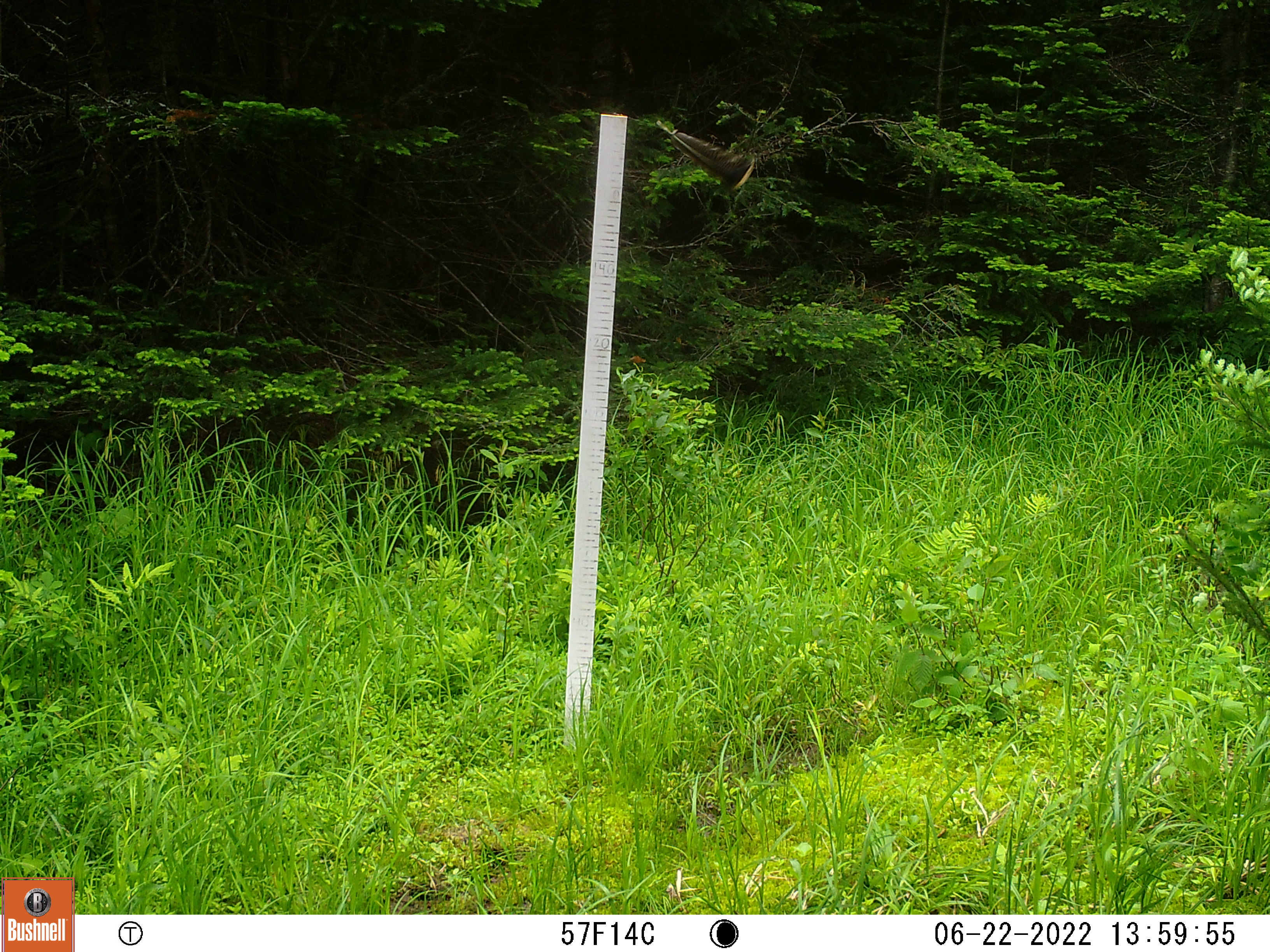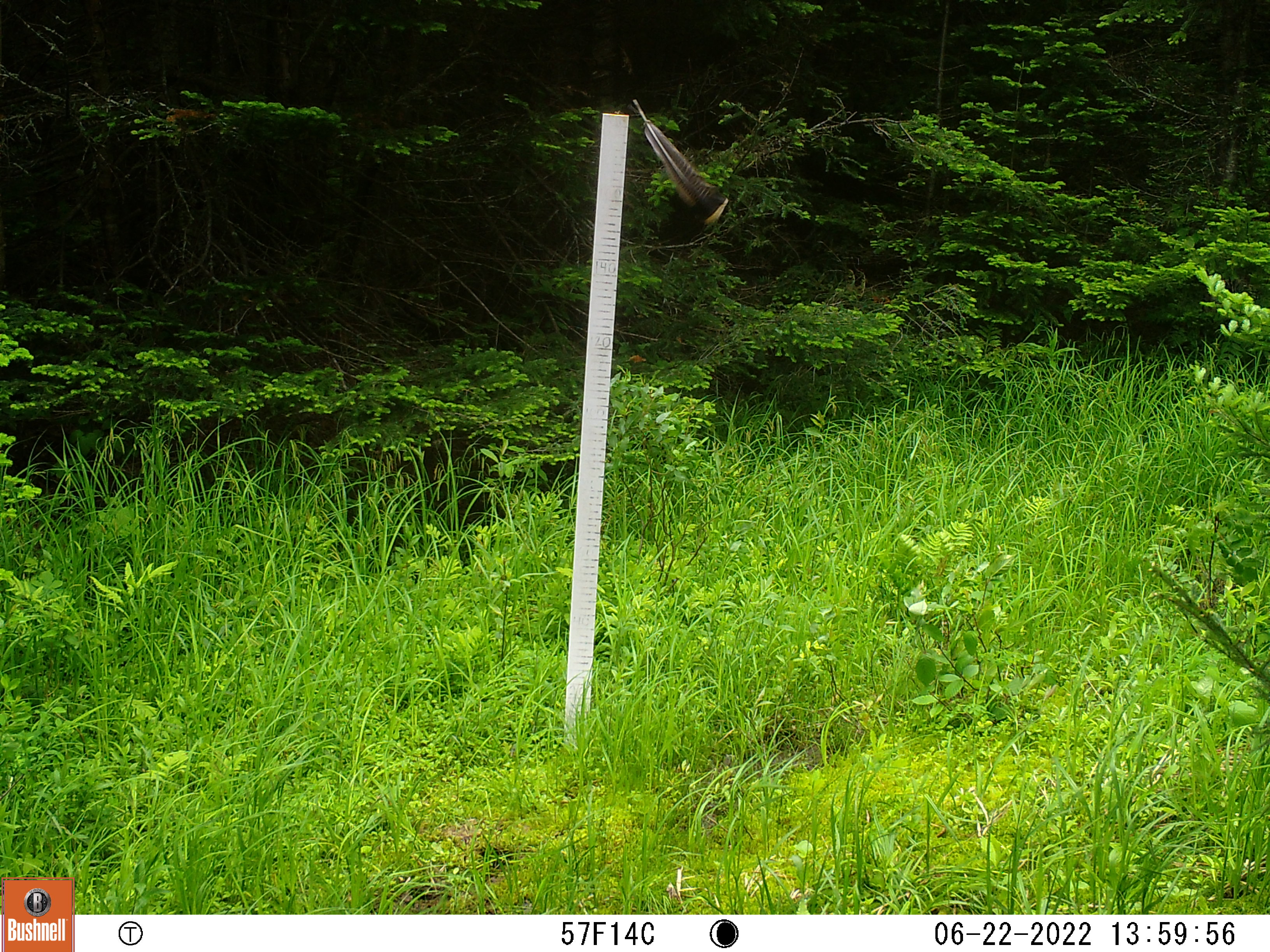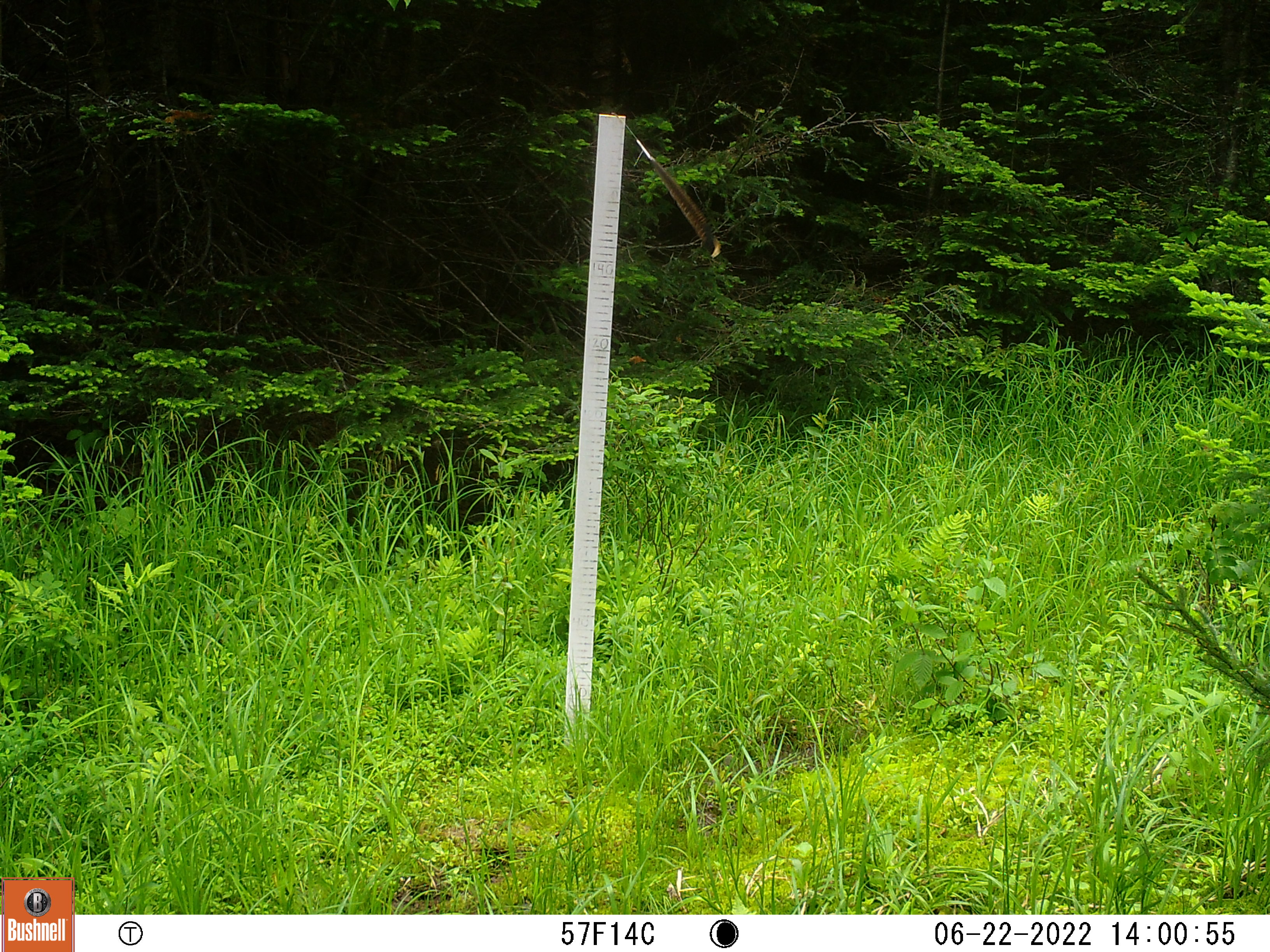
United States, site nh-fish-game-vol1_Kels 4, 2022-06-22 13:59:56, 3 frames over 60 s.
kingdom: Animalia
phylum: Chordata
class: Mammalia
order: Artiodactyla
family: Cervidae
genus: Odocoileus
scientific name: Odocoileus virginianus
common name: white-tailed deer